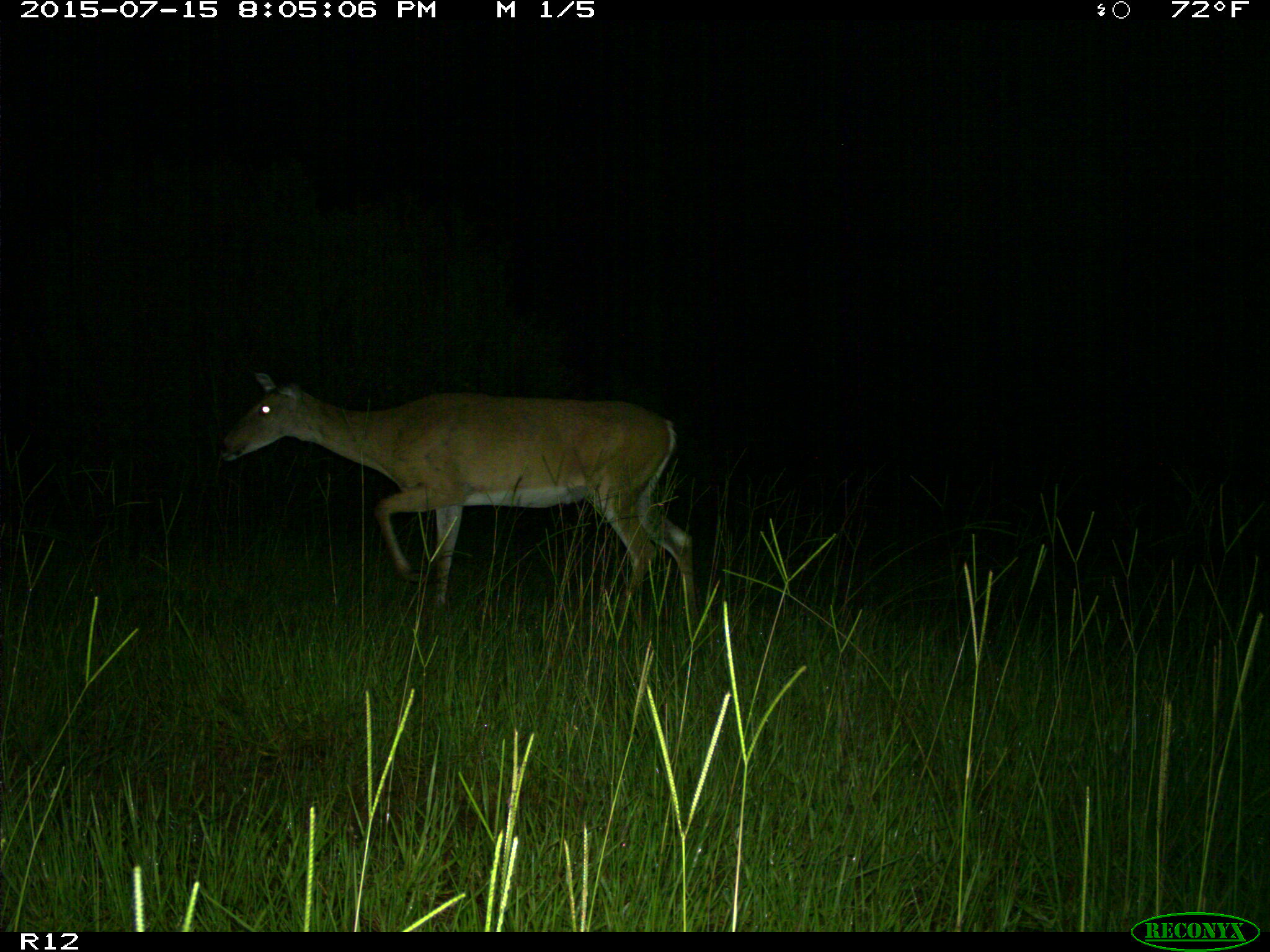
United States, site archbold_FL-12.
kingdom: Animalia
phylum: Chordata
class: Mammalia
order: Artiodactyla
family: Cervidae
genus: Odocoileus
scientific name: Odocoileus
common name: deer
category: unidentified deer